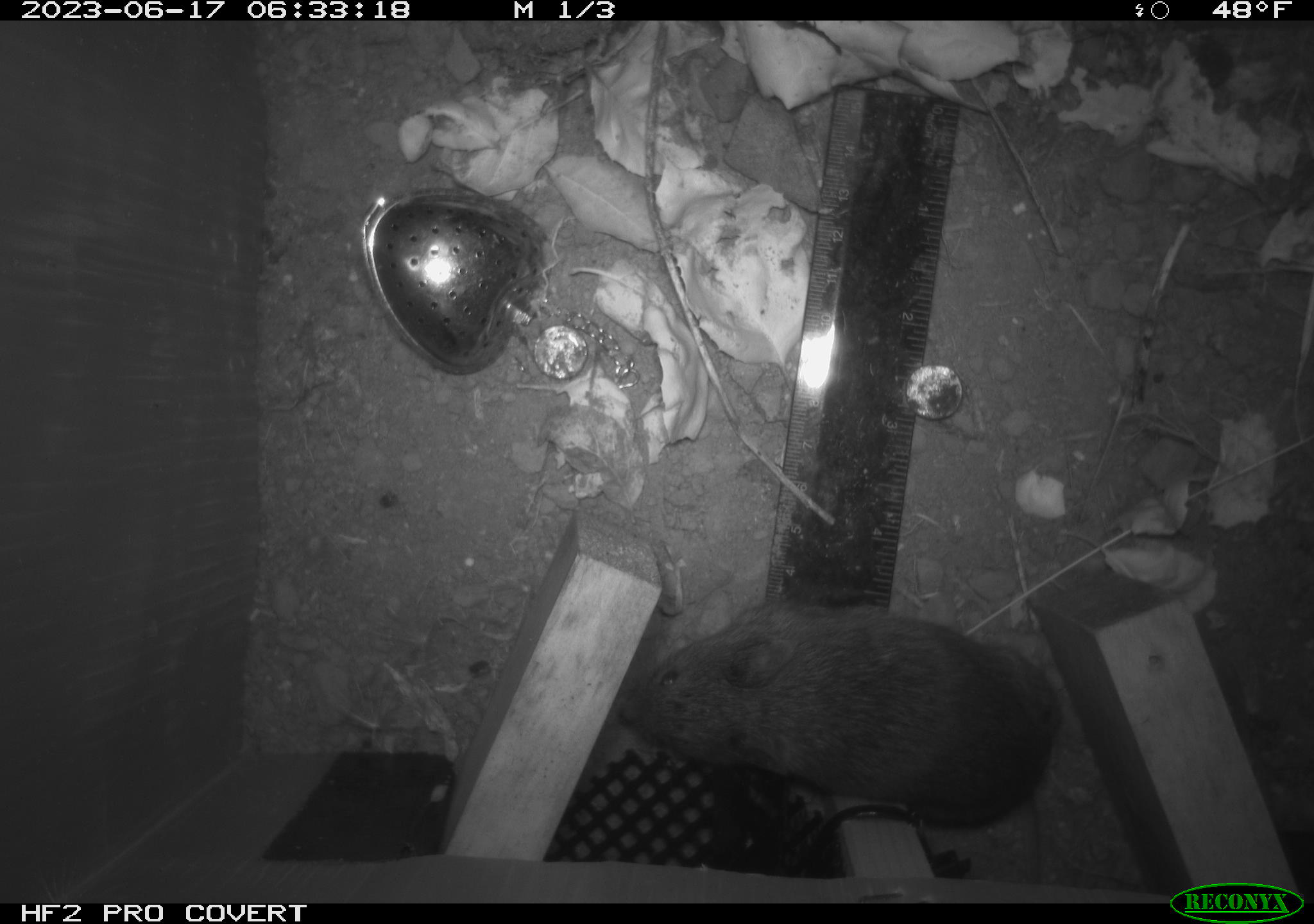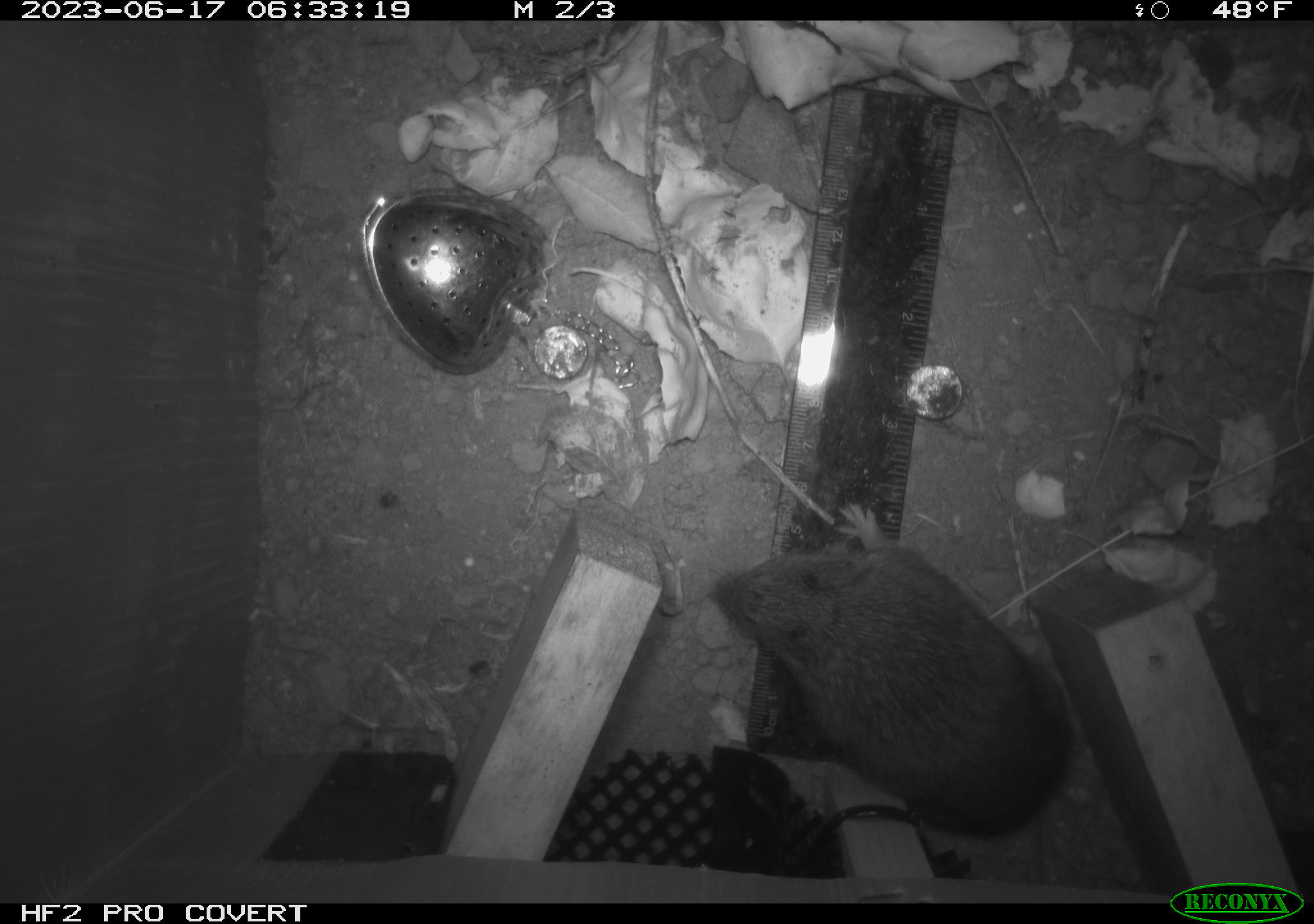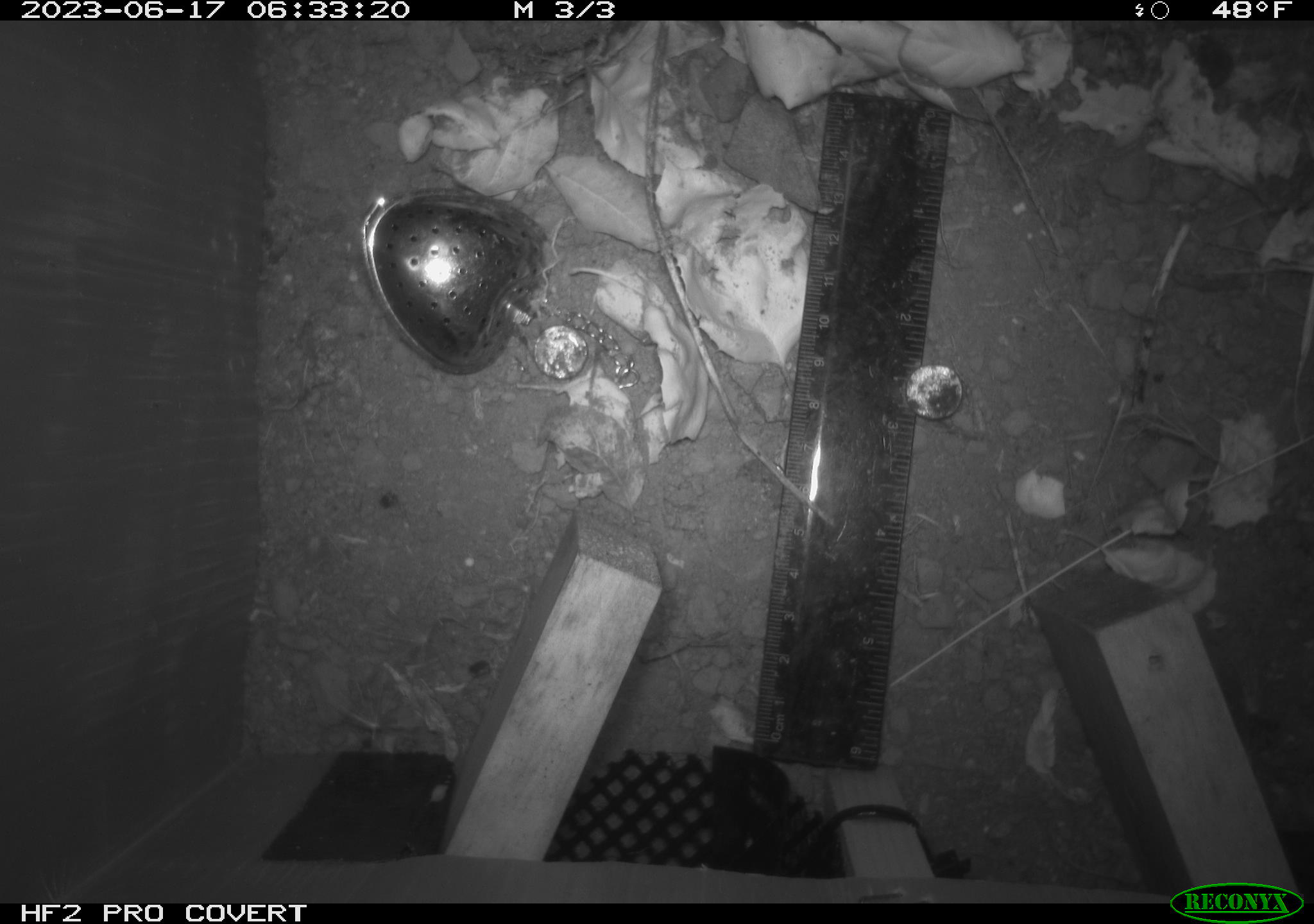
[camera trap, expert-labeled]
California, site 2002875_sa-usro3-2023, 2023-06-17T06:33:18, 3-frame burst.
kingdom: Animalia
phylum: Chordata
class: Mammalia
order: Rodentia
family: Cricetidae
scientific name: Arvicolinae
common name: voles, lemmings, and muskrats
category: arvicolinae subfamily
Arvicolinae subfamily (voles, lemmings, and muskrats) (Arvicolinae).